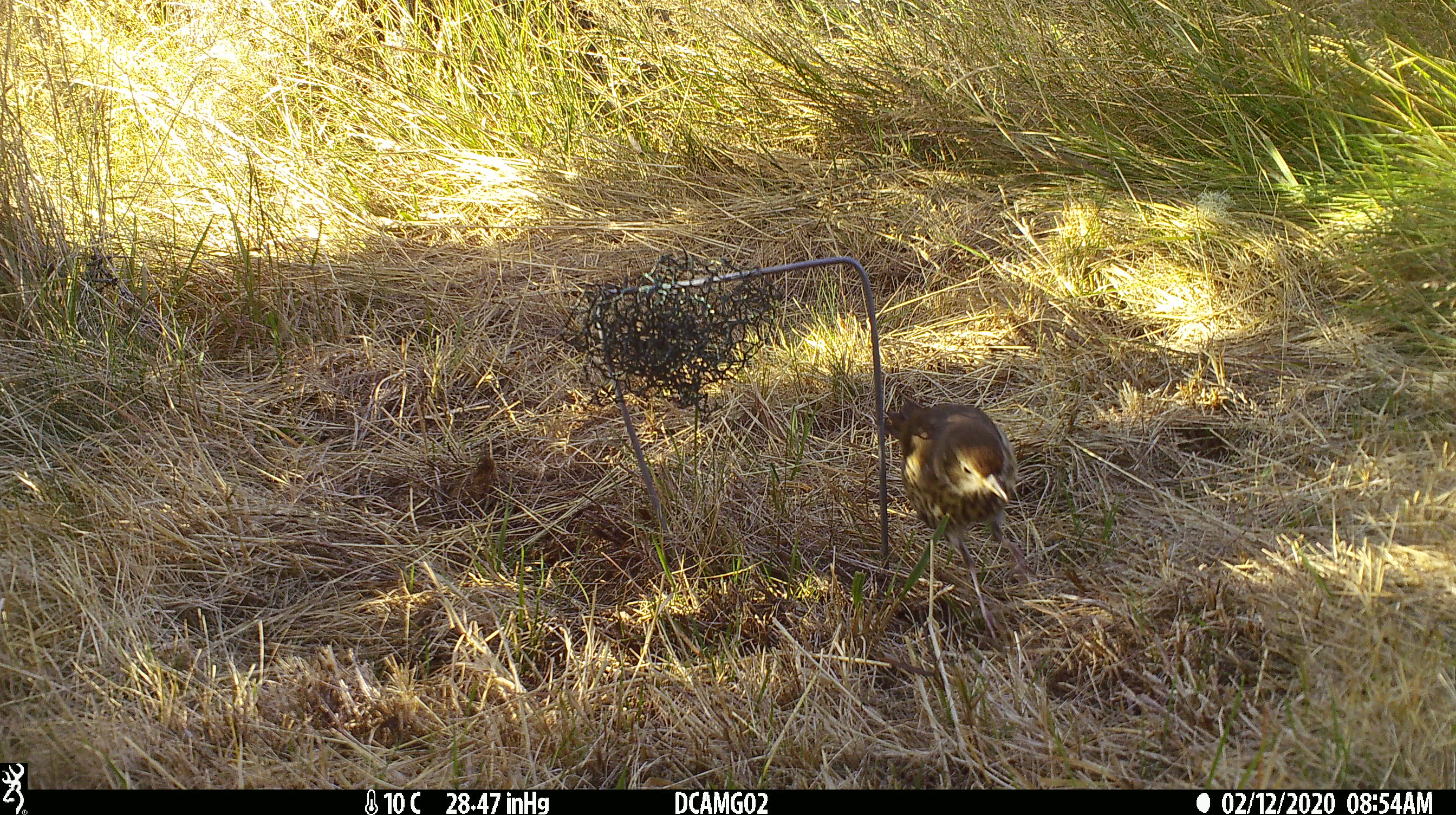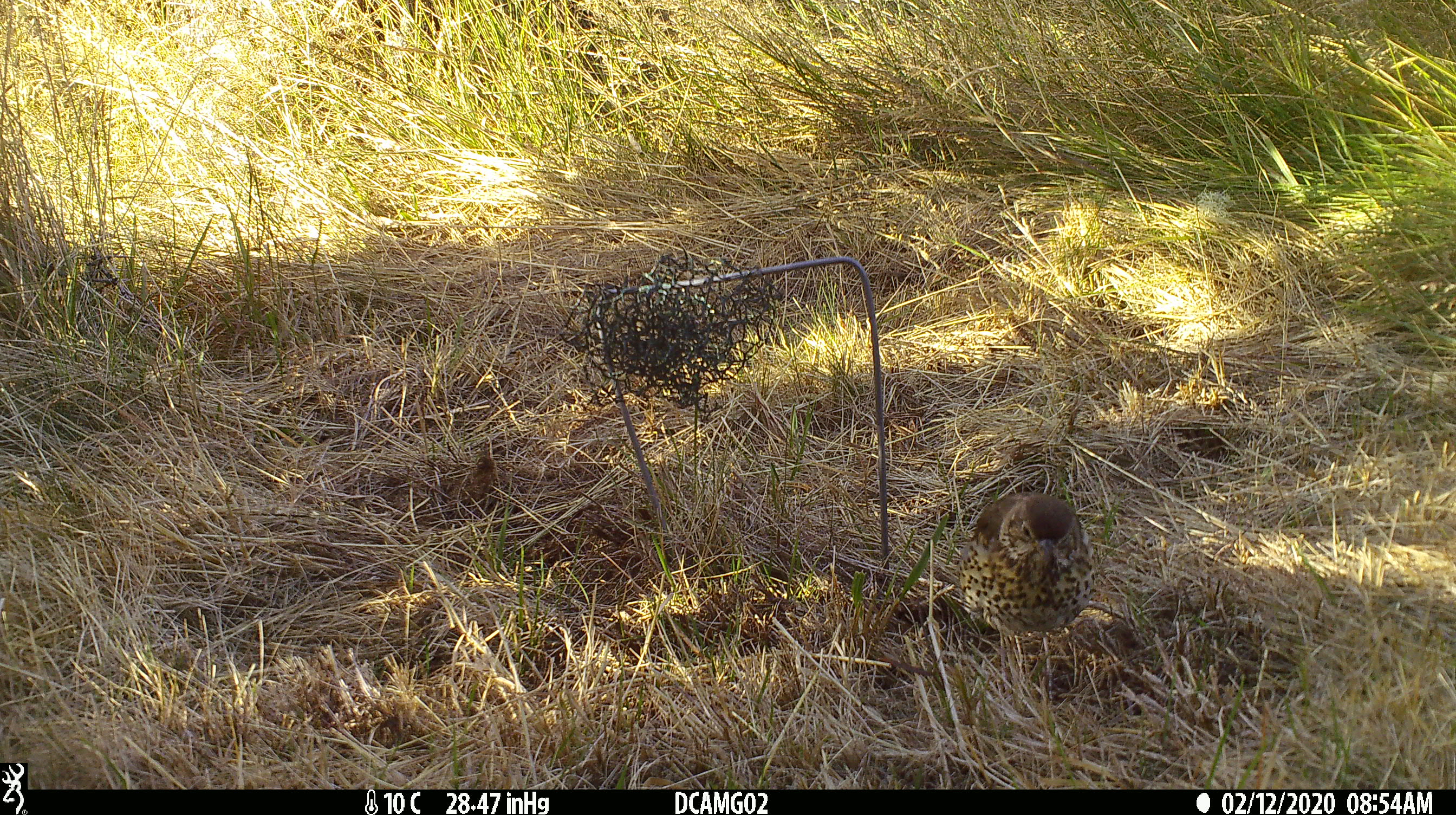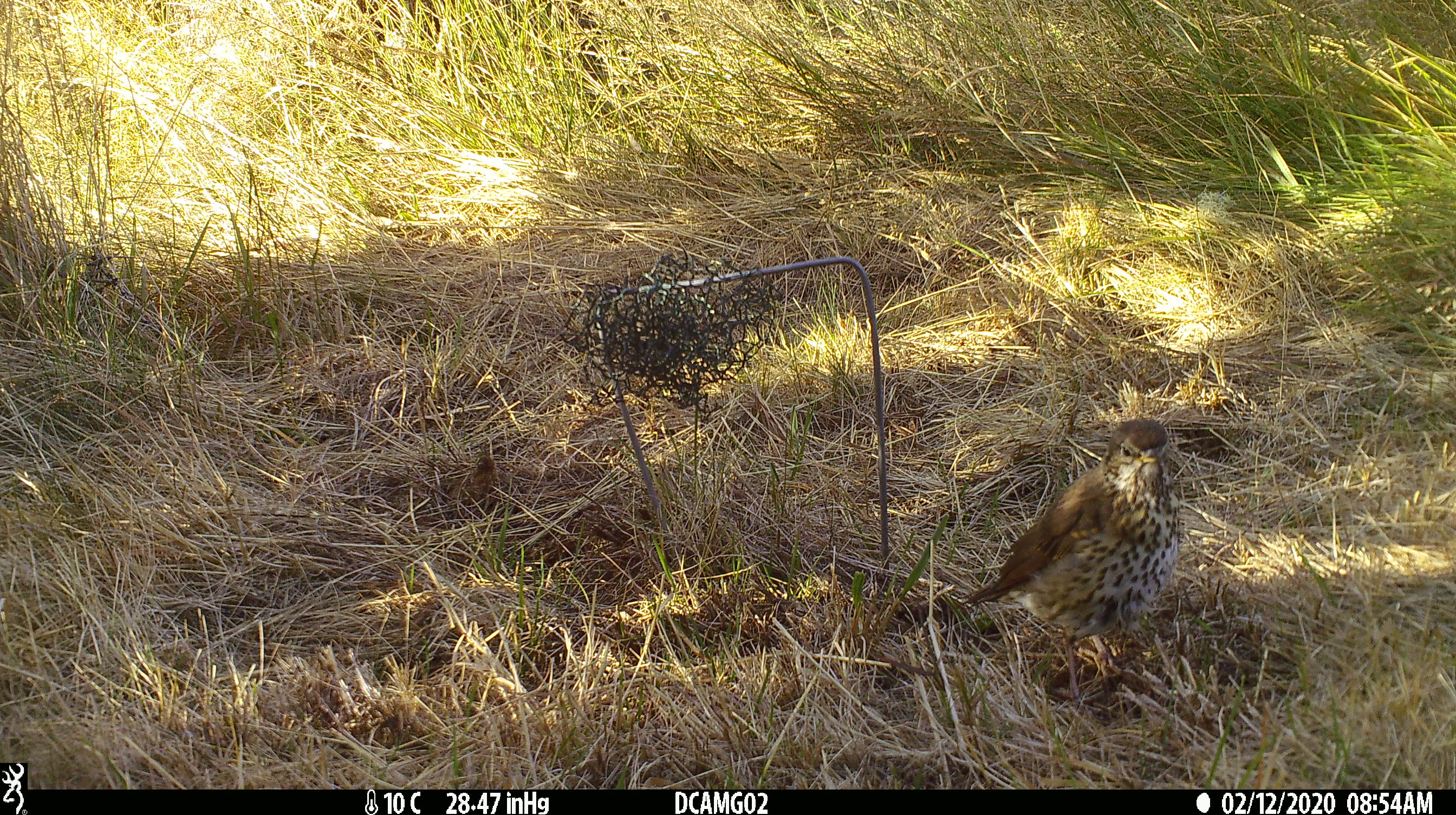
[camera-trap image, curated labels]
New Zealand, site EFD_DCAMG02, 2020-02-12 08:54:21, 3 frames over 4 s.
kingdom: Animalia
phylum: Chordata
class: Aves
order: Passeriformes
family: Turdidae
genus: Turdus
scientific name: Turdus philomelos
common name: song thrush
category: thrush